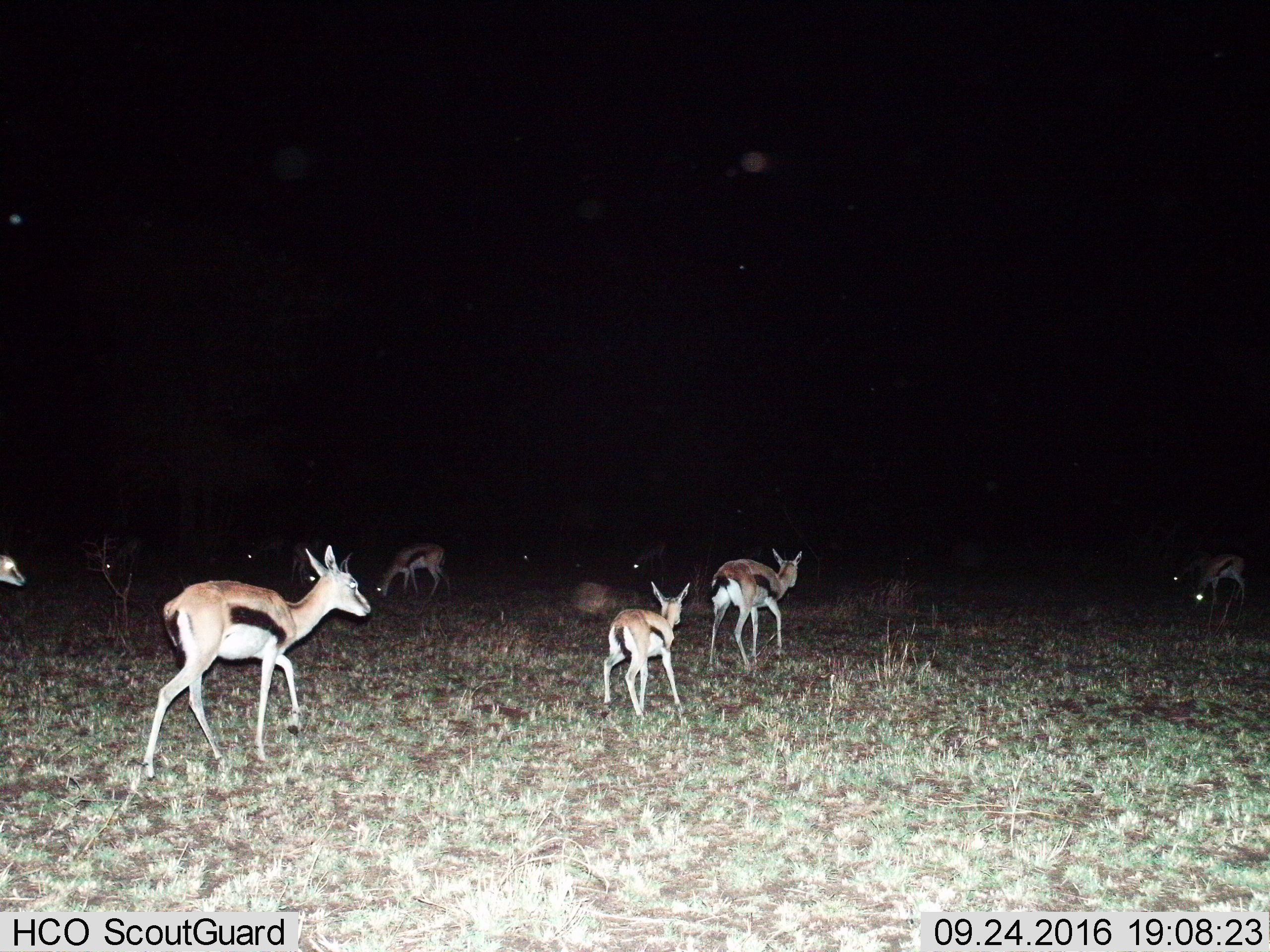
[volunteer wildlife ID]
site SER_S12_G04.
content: unidentified animal